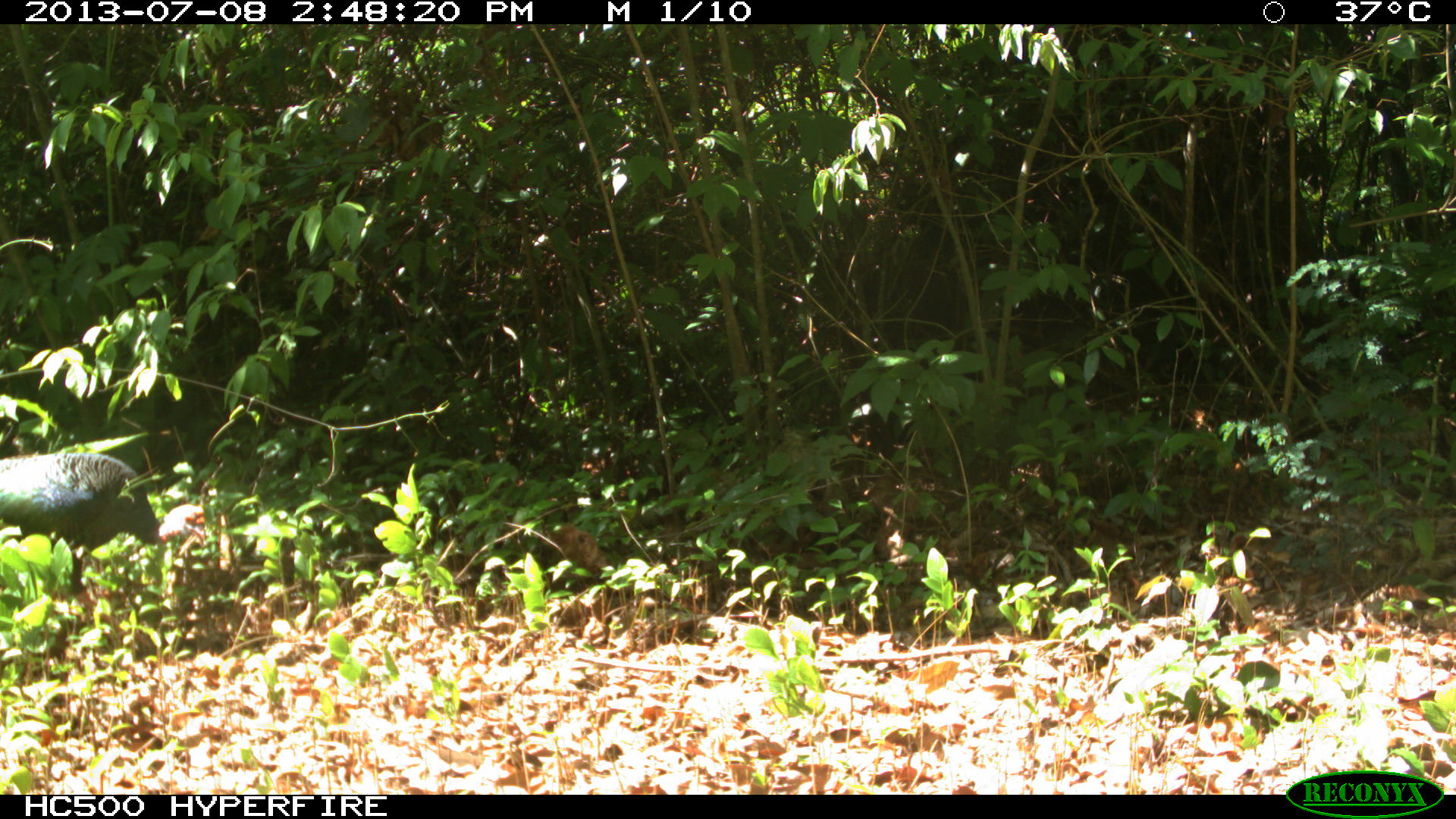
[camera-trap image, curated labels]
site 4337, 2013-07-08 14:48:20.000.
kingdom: Animalia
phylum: Chordata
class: Aves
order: Galliformes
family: Phasianidae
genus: Meleagris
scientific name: Meleagris ocellata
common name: ocellated turkey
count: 1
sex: male